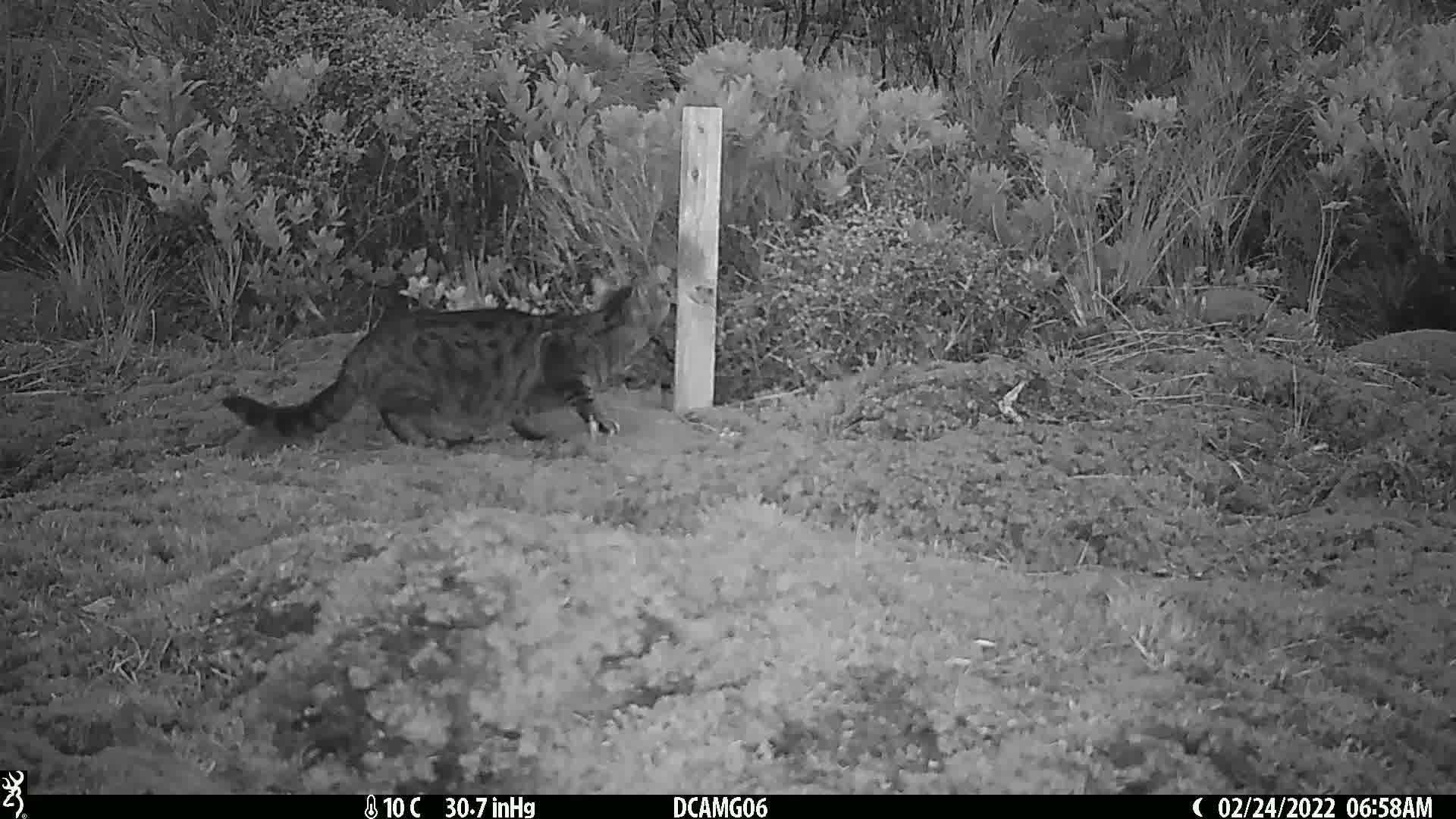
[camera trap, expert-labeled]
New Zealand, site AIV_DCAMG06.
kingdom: Animalia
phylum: Chordata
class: Mammalia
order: Carnivora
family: Felidae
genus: Felis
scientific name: Felis catus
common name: domestic cat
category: cat